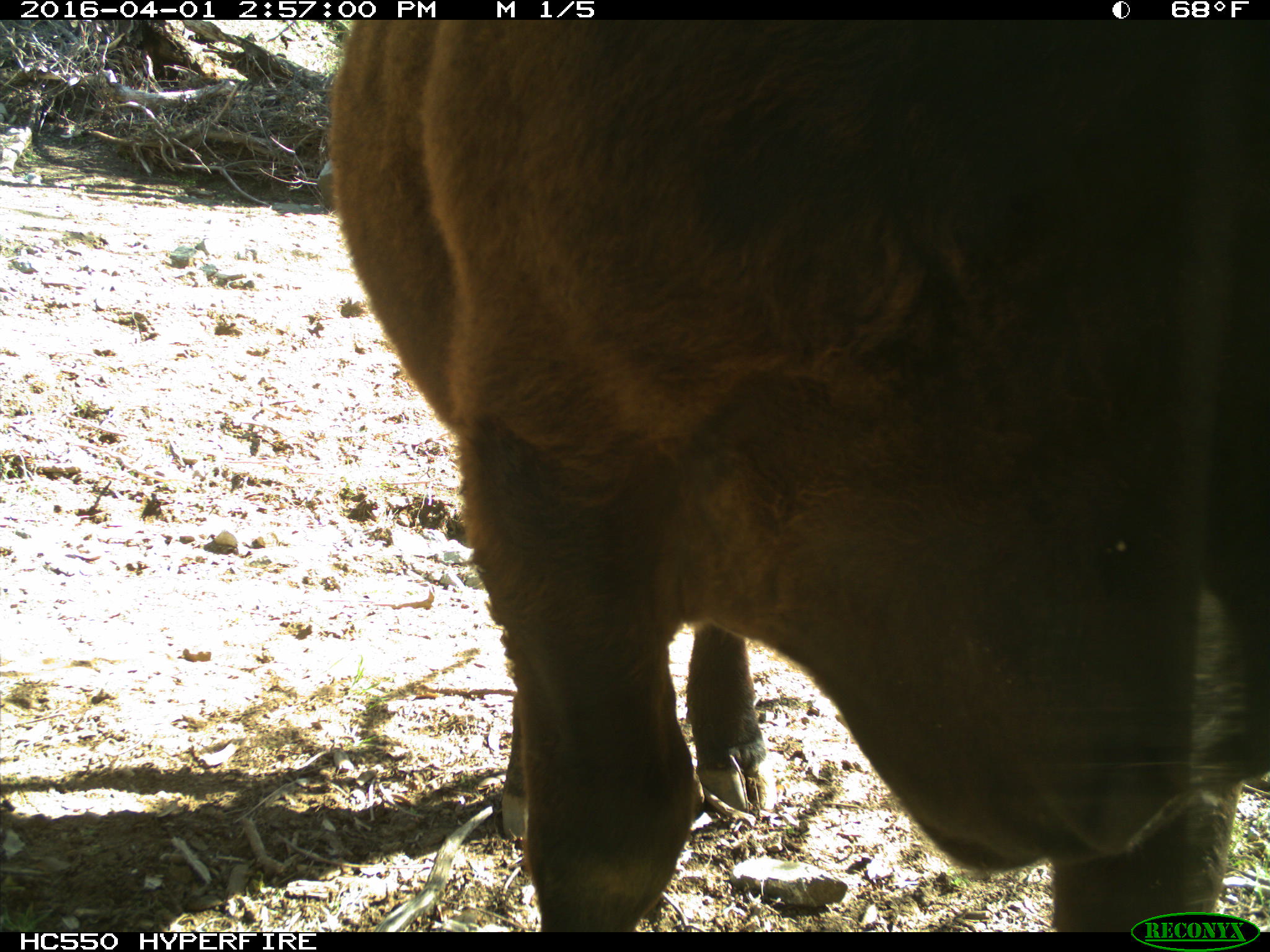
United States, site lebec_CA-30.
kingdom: Animalia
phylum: Chordata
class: Mammalia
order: Artiodactyla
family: Bovidae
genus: Bos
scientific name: Bos taurus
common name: domestic cow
Bos taurus (domestic cow).